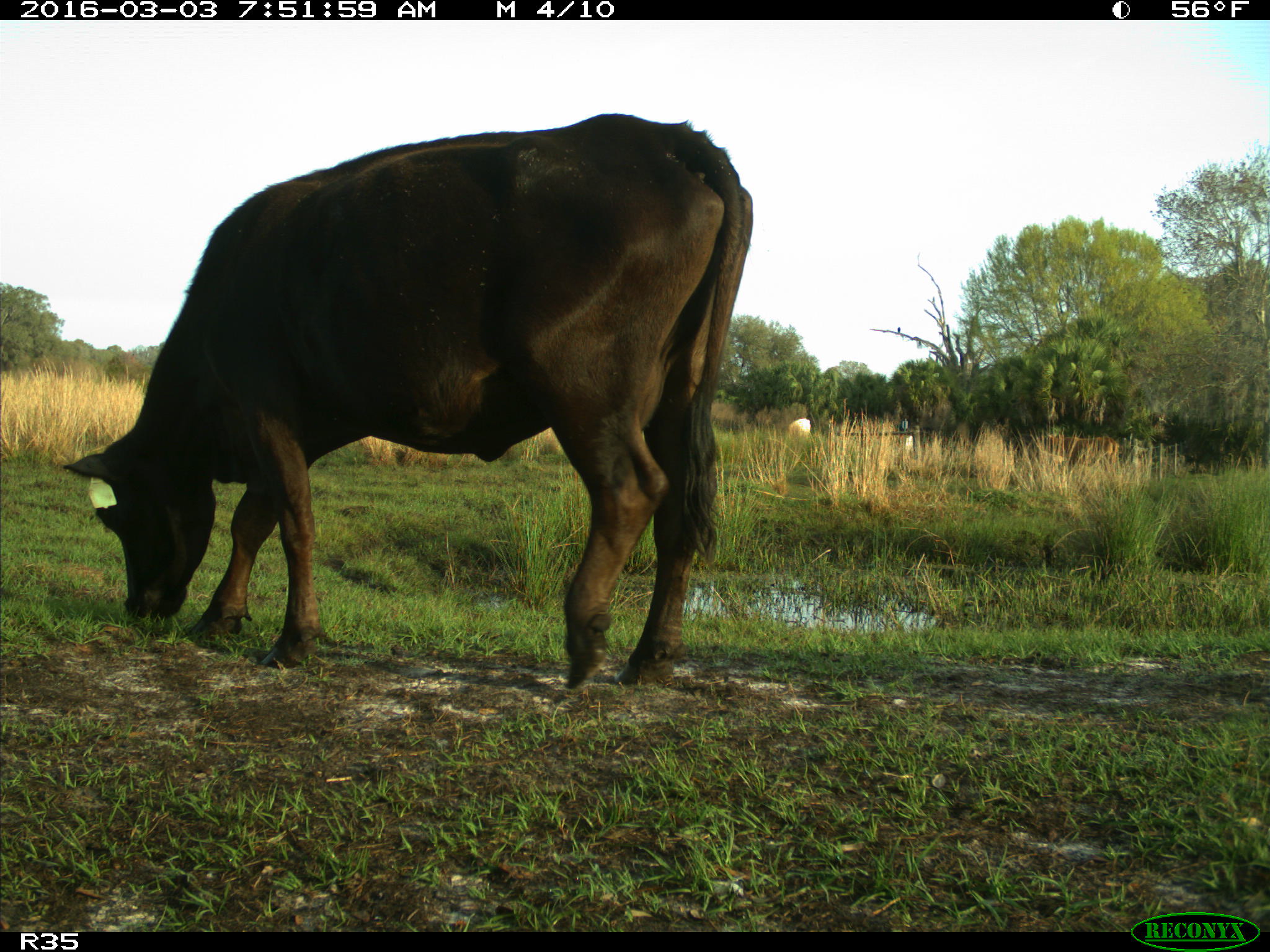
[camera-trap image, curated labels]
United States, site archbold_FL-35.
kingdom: Animalia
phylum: Chordata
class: Mammalia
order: Artiodactyla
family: Bovidae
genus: Bos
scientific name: Bos taurus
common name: domestic cow